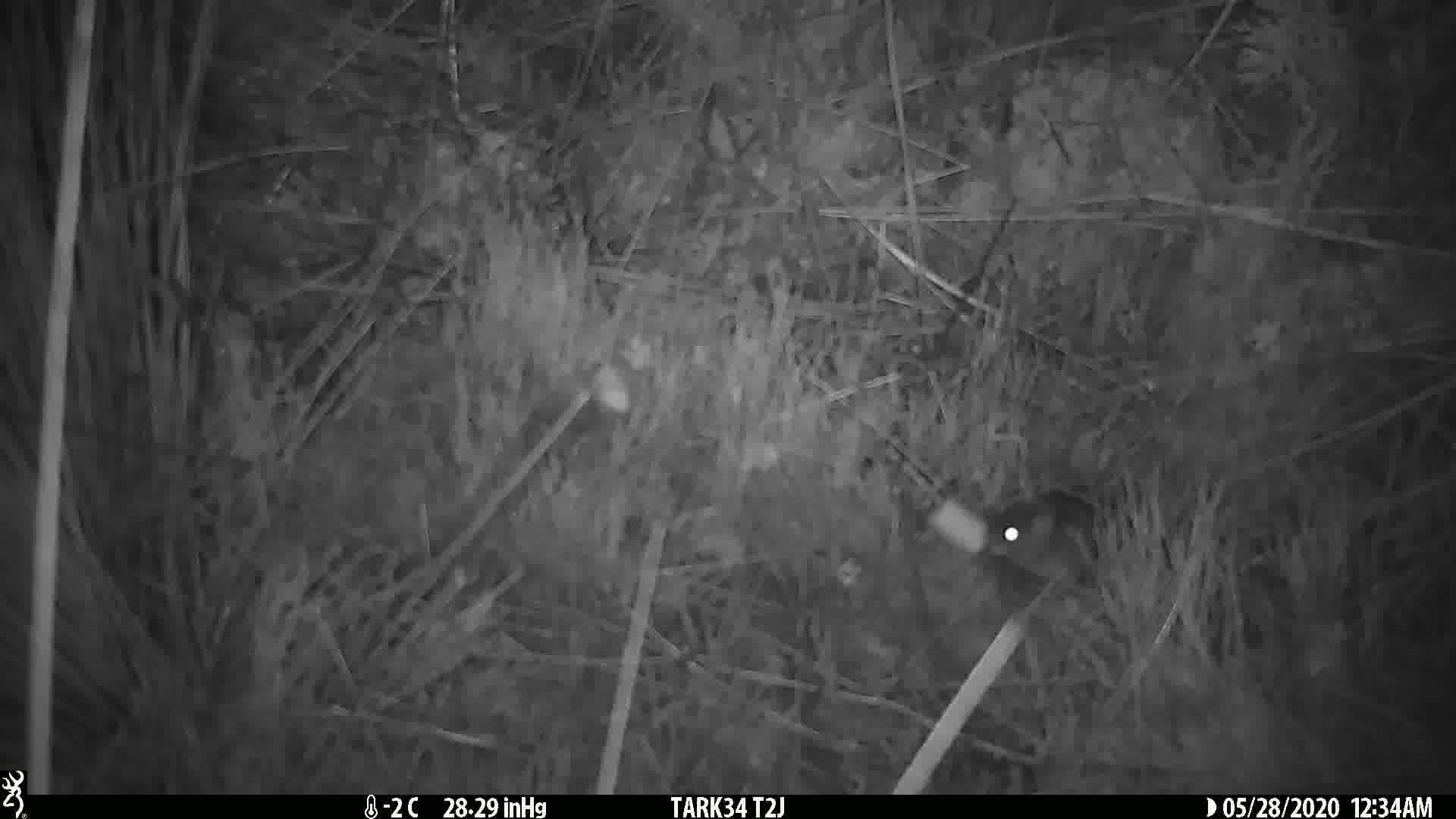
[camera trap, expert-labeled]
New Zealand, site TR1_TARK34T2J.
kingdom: Animalia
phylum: Chordata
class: Mammalia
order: Rodentia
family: Muridae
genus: Mus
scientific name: Mus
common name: mouse